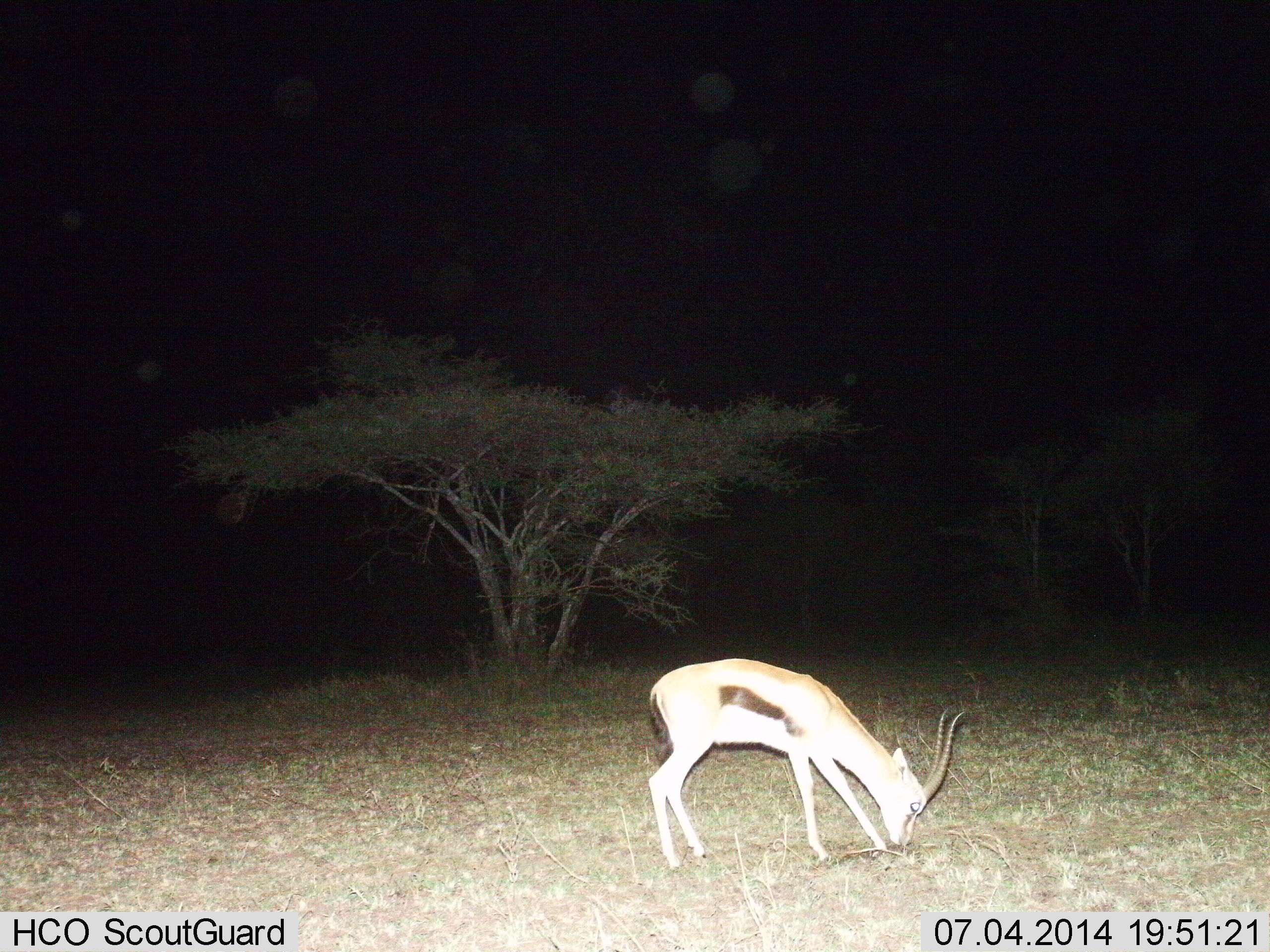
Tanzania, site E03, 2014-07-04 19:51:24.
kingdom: Animalia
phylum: Chordata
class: Mammalia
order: Artiodactyla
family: Bovidae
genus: Eudorcas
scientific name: Eudorcas thomsonii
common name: thomson's gazelle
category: gazellethomsons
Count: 1.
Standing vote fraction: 50%.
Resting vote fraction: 0%.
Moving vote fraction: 0%.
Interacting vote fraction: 0%.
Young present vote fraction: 0%.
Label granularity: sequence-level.